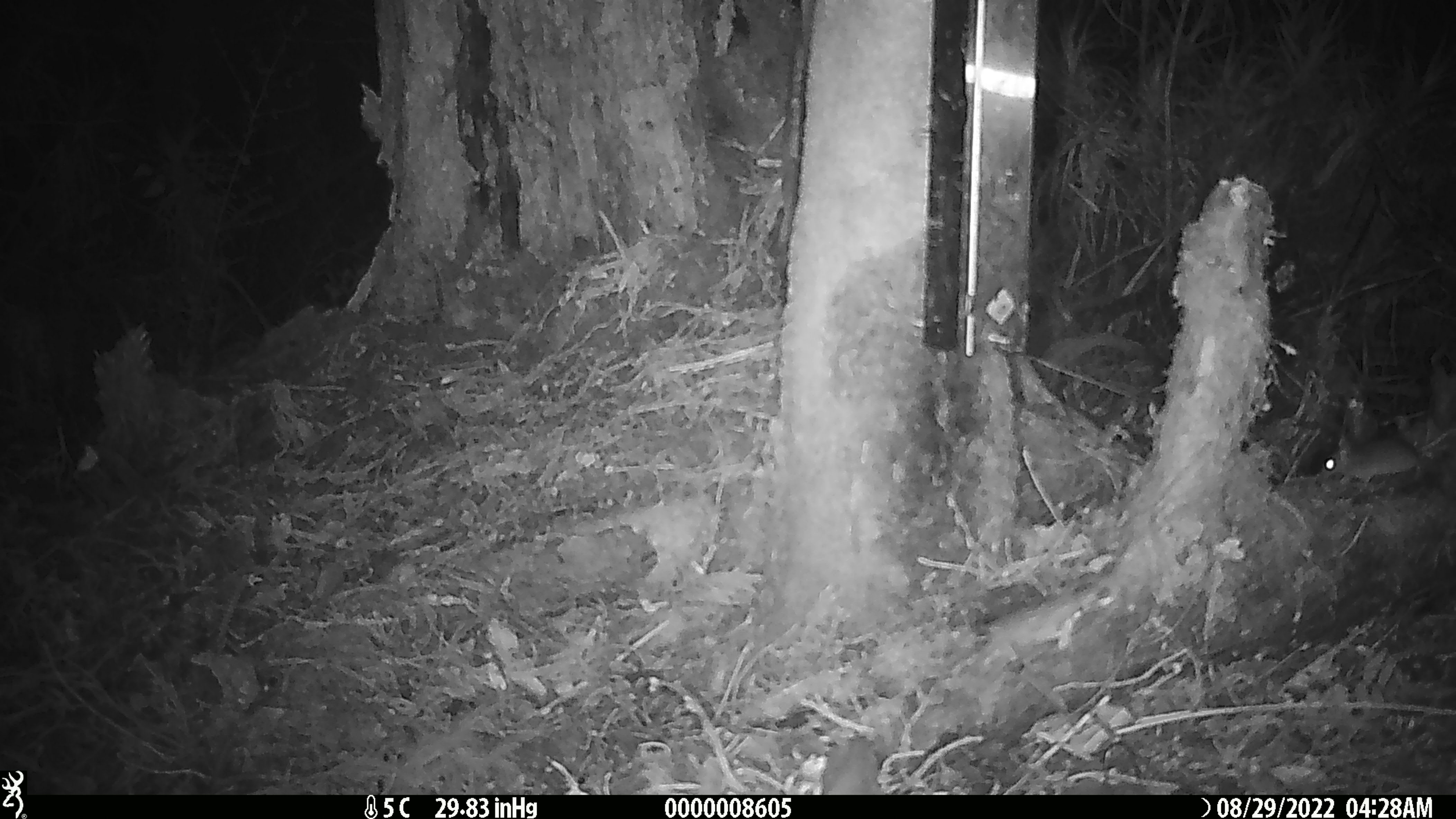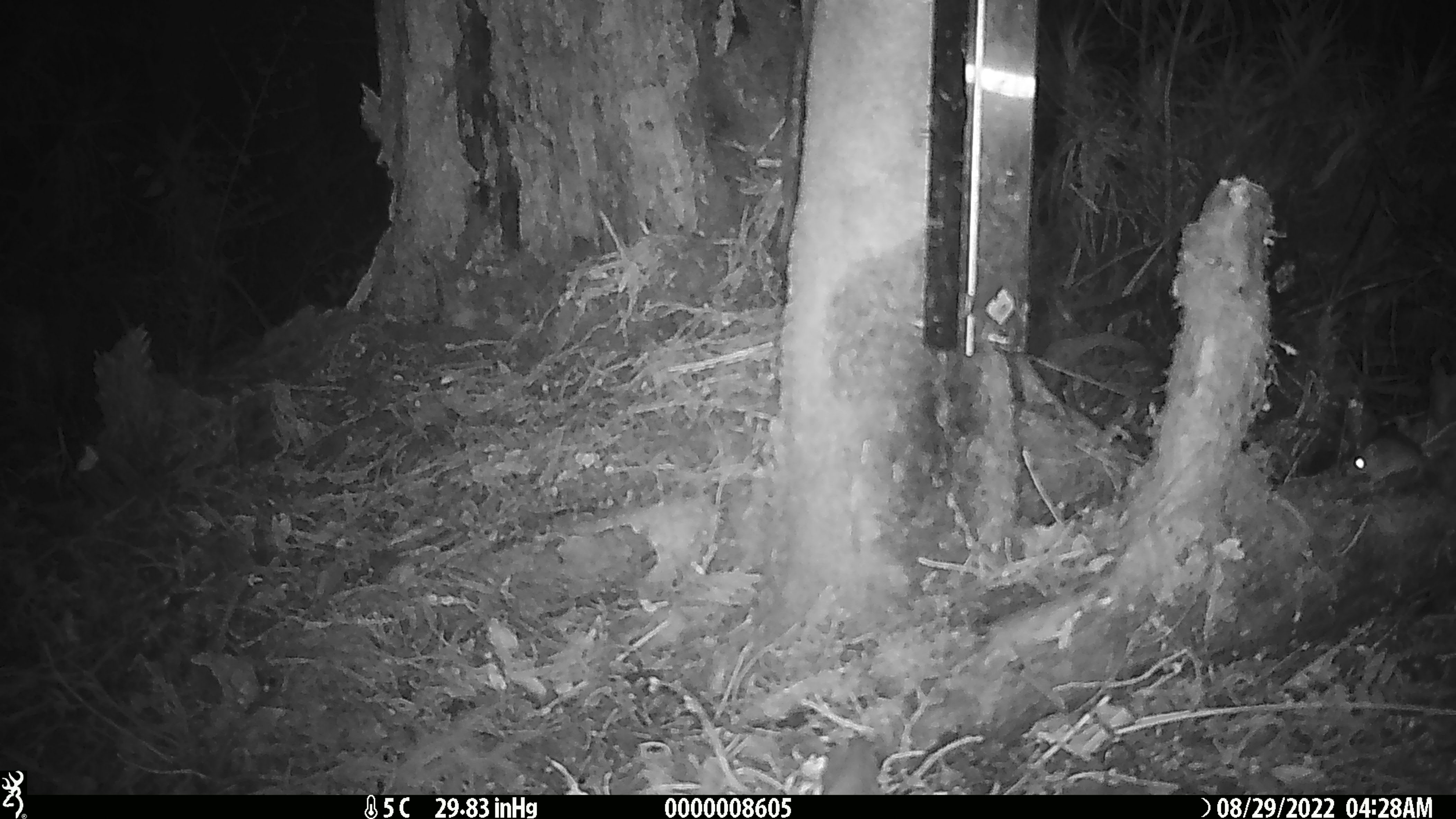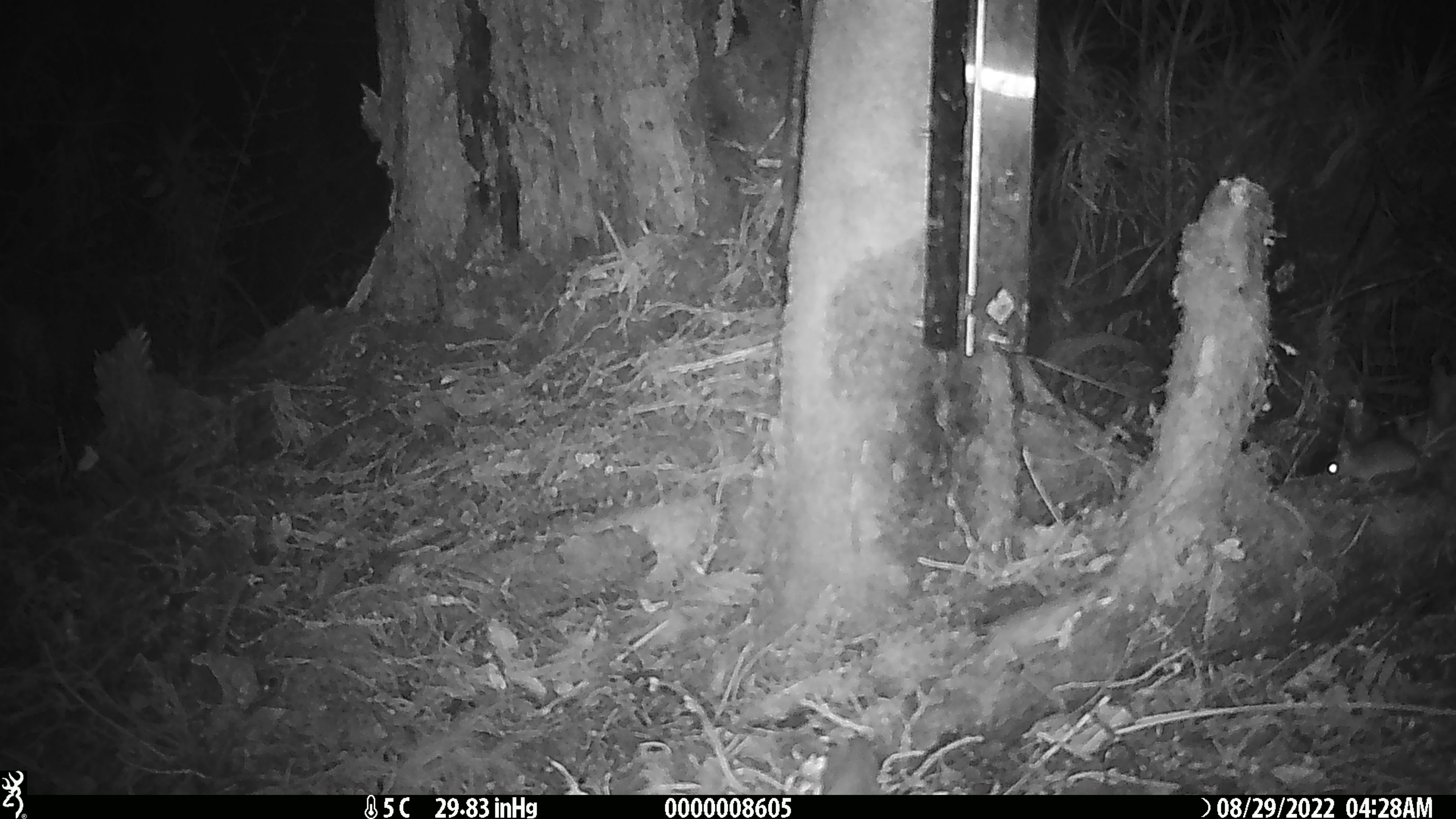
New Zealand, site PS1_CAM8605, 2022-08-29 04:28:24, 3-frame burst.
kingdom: Animalia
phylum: Chordata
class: Mammalia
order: Rodentia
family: Muridae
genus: Mus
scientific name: Mus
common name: mouse